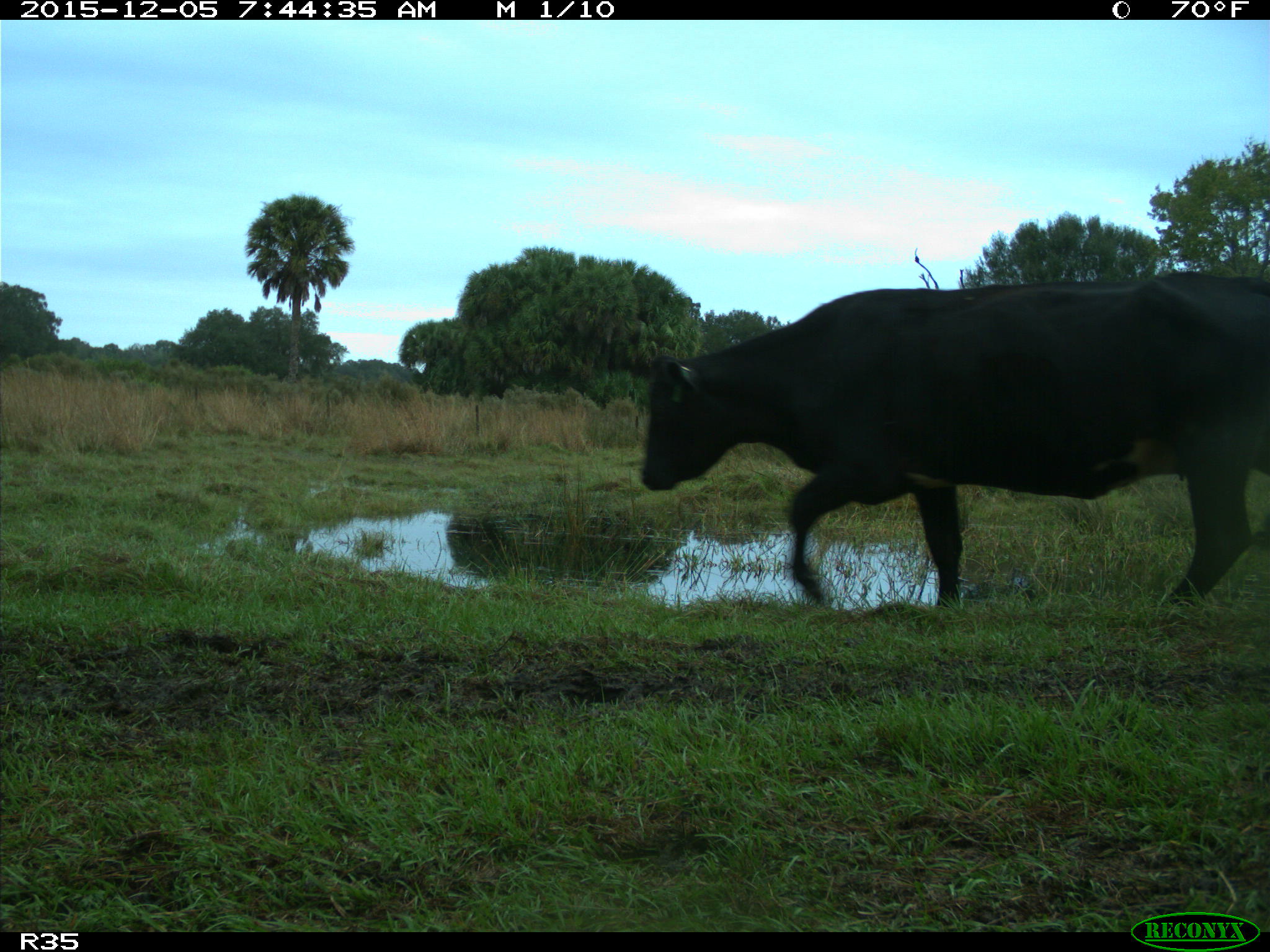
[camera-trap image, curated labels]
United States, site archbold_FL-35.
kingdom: Animalia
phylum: Chordata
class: Mammalia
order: Artiodactyla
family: Bovidae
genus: Bos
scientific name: Bos taurus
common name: domestic cow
Bos taurus (domestic cow).